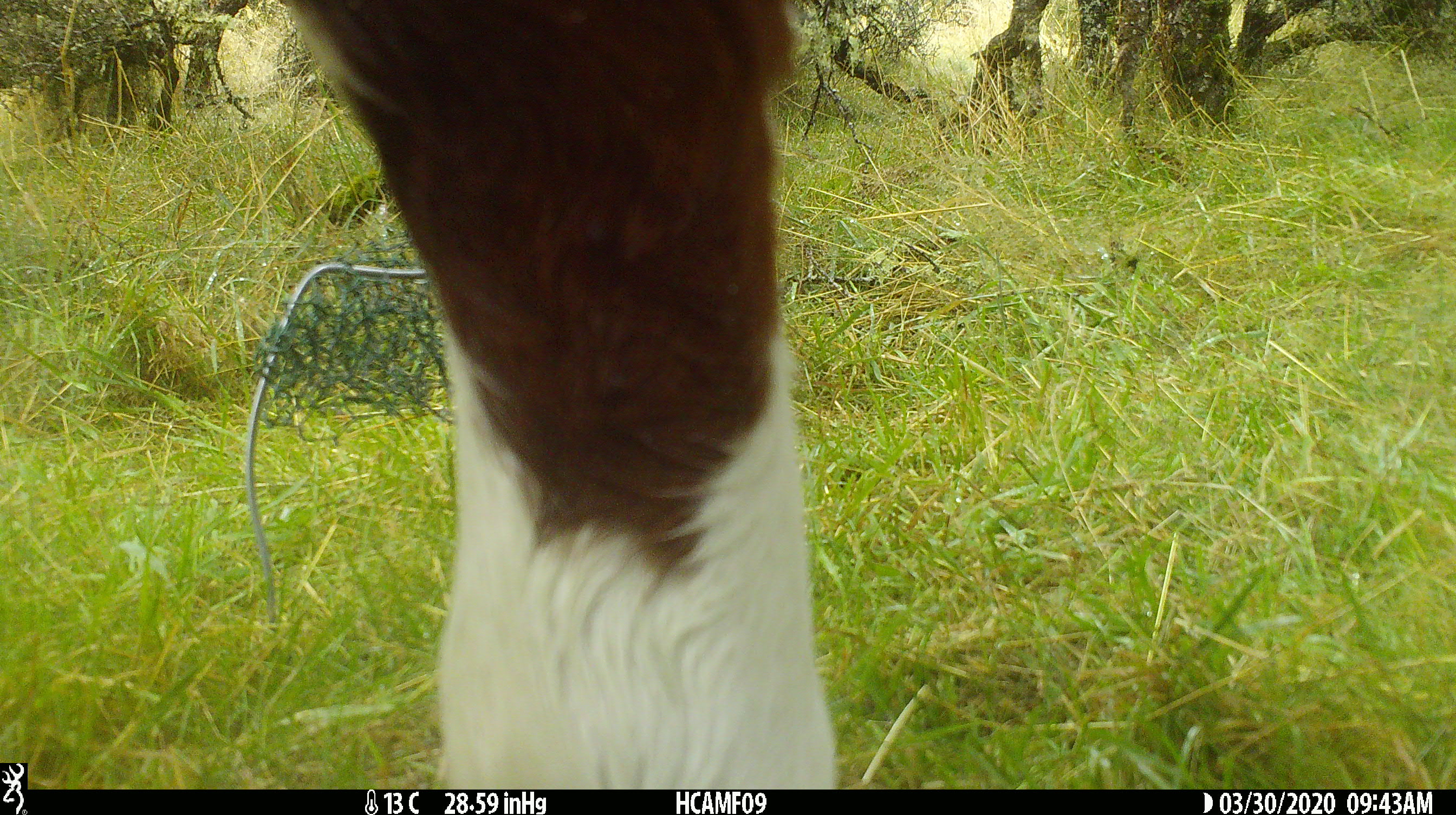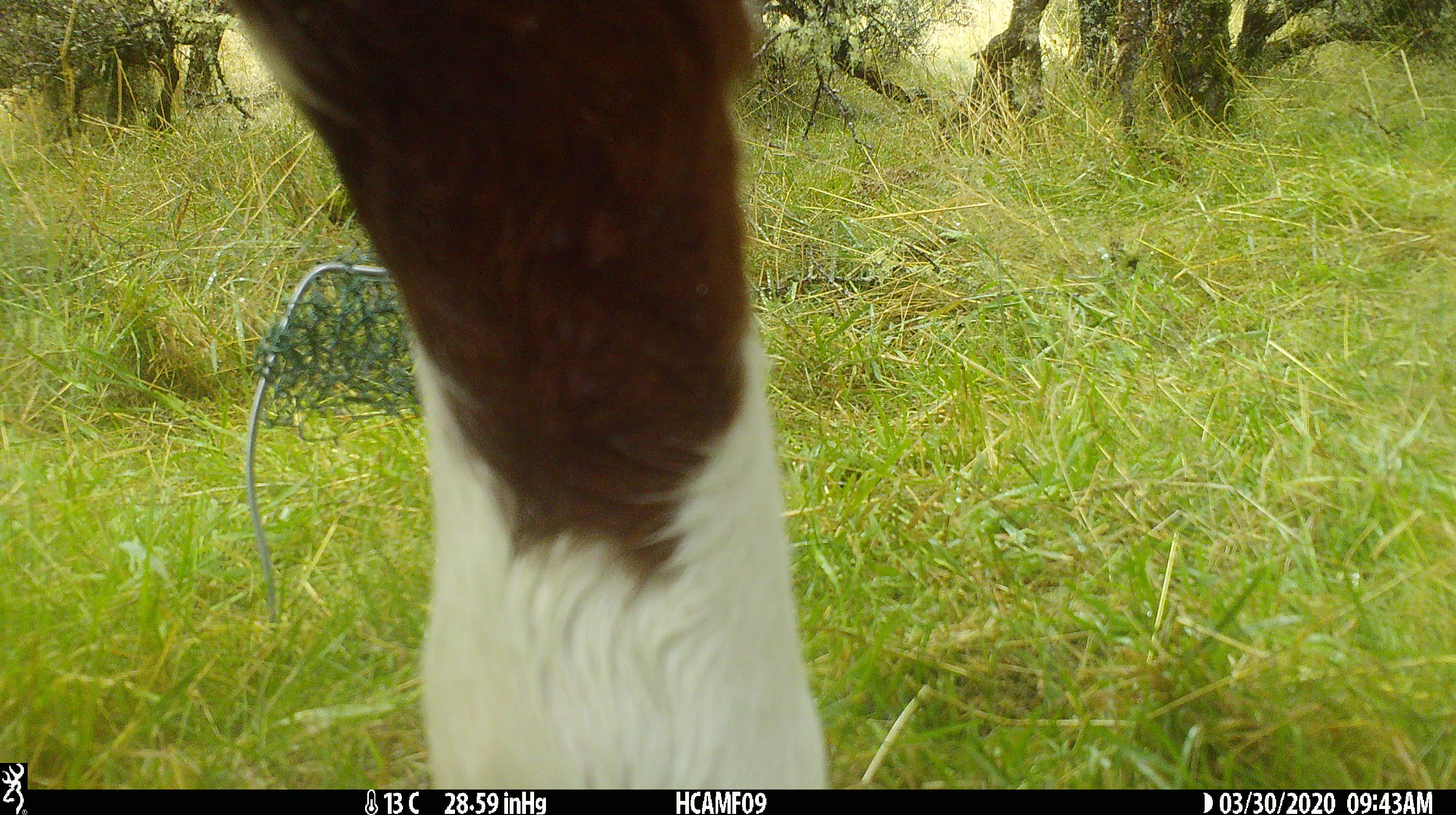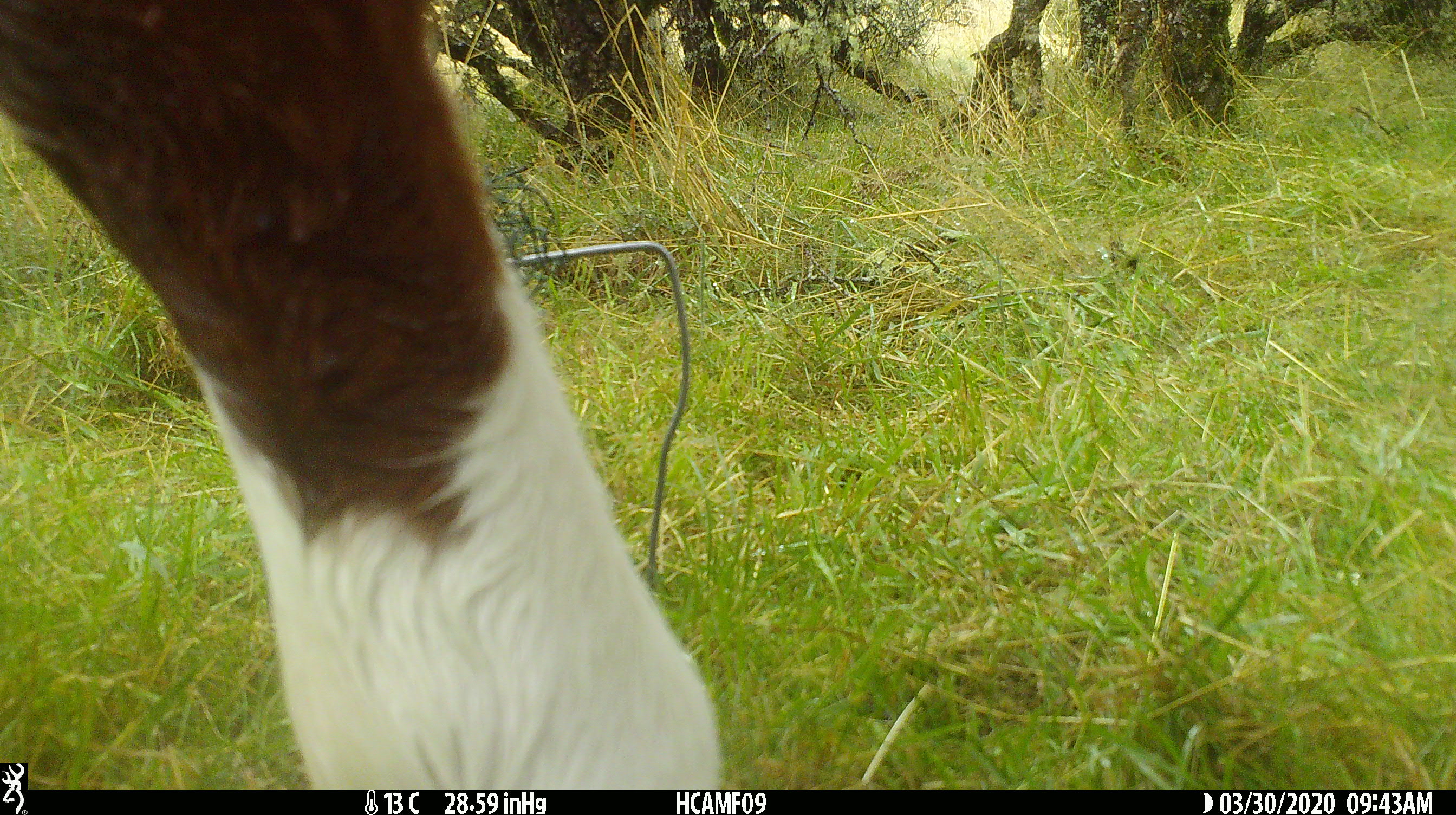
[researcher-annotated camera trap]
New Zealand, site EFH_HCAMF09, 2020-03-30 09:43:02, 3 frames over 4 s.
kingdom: Animalia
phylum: Chordata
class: Mammalia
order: Artiodactyla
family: Bovidae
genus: Bos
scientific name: Bos taurus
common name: domestic cow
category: cow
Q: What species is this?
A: Cow (domestic cow) (Bos taurus).